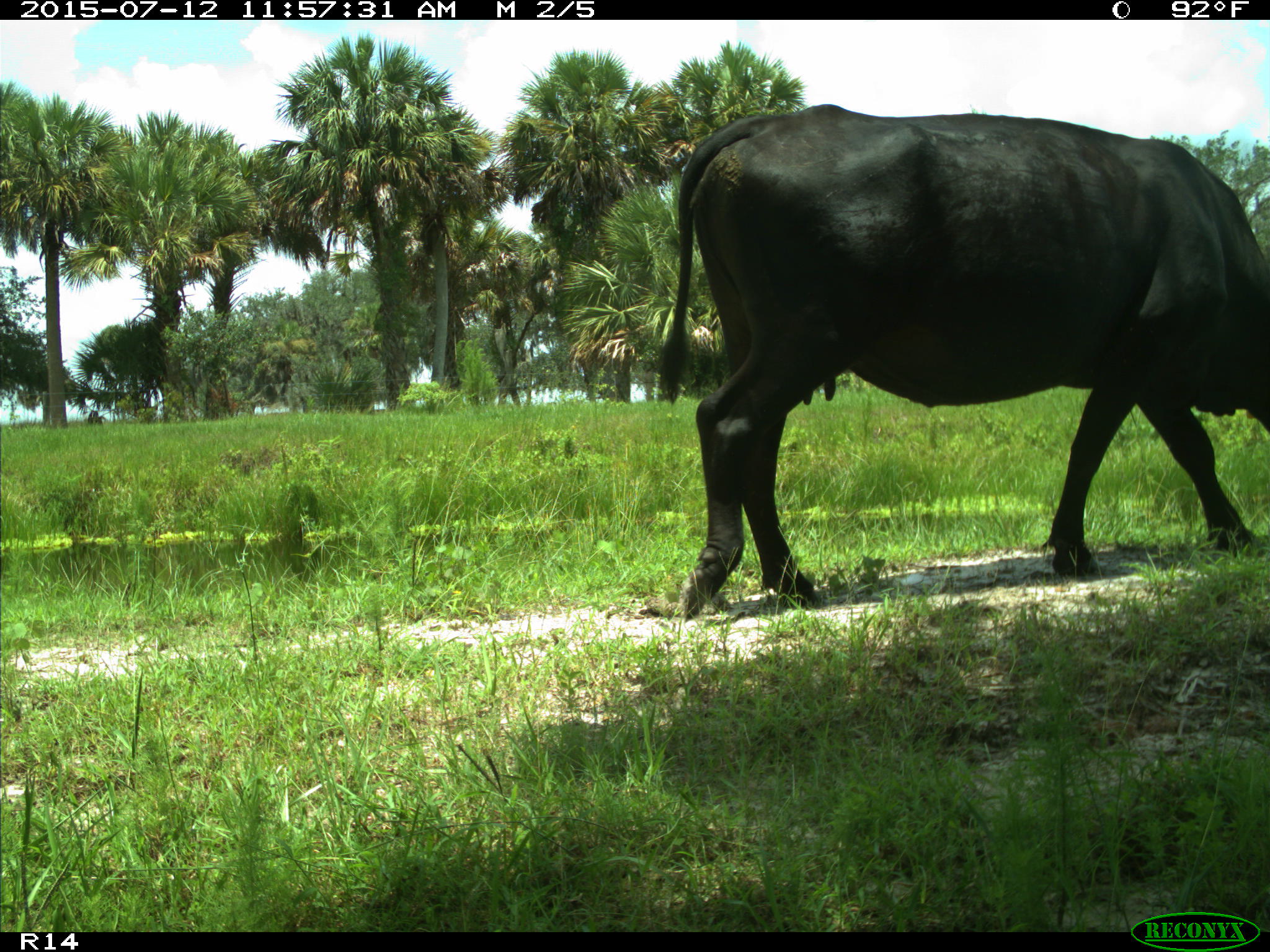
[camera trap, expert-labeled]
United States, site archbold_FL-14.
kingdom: Animalia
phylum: Chordata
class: Mammalia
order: Artiodactyla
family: Bovidae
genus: Bos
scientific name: Bos taurus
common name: domestic cow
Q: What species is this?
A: Bos taurus (domestic cow).